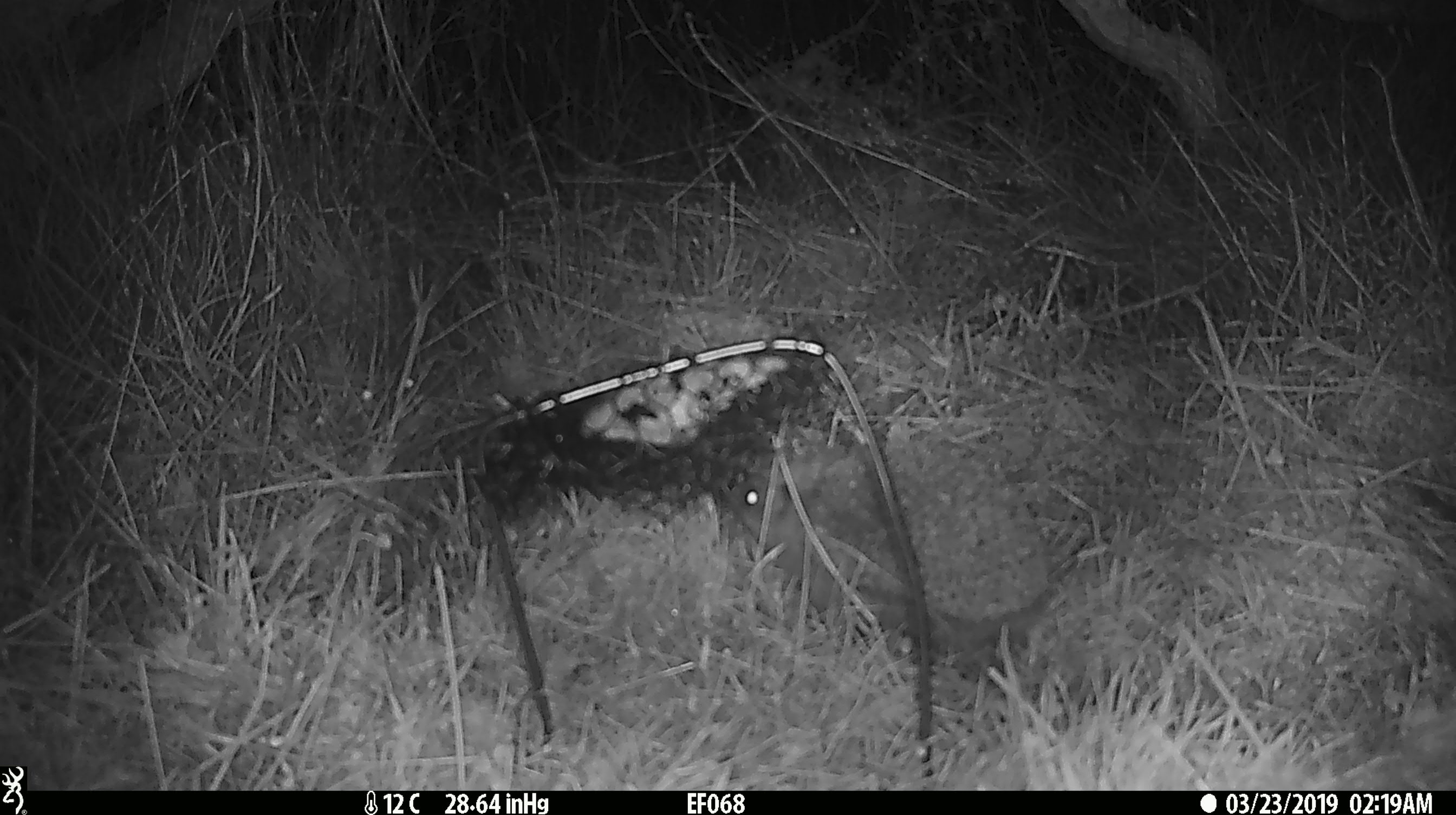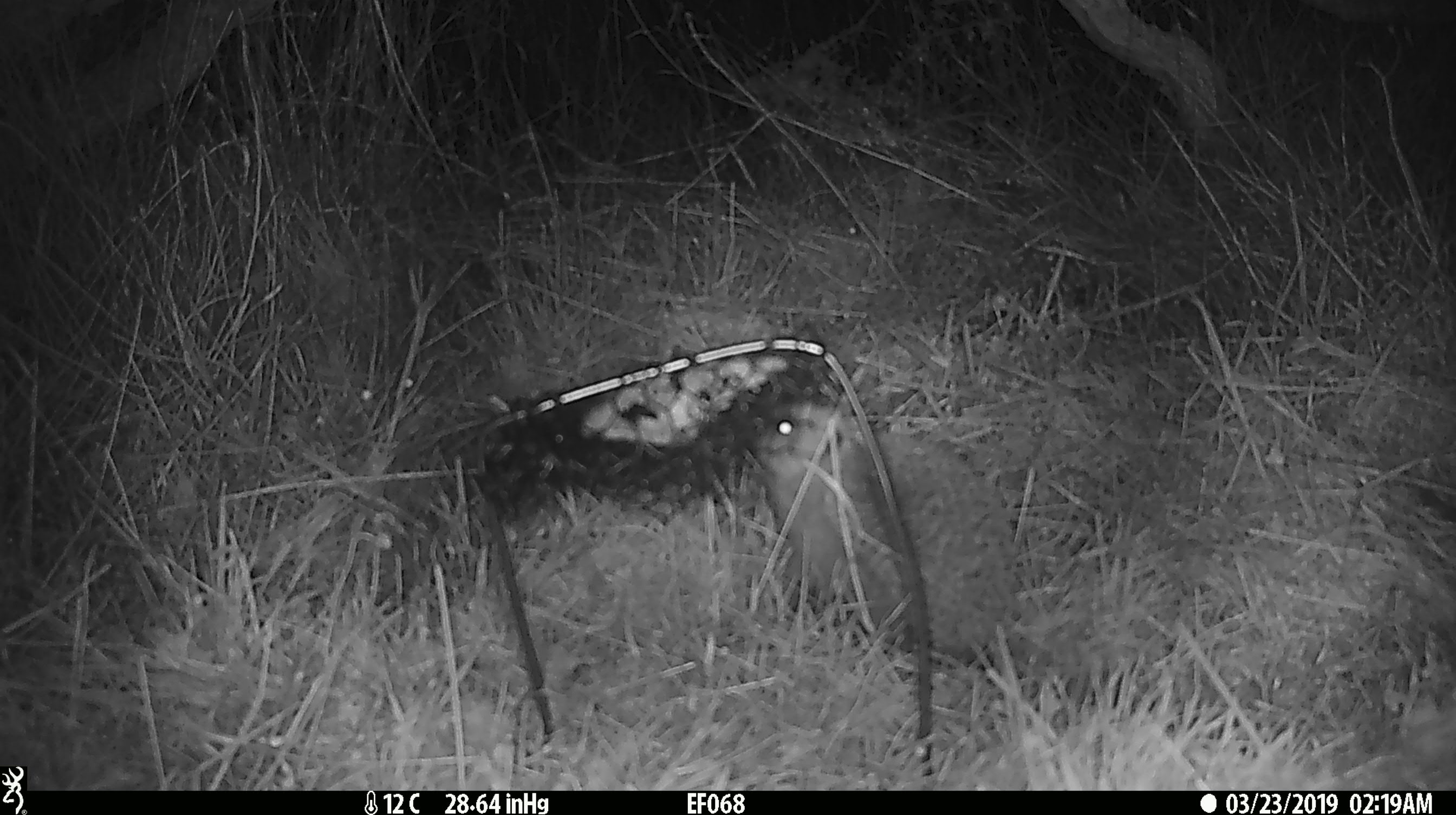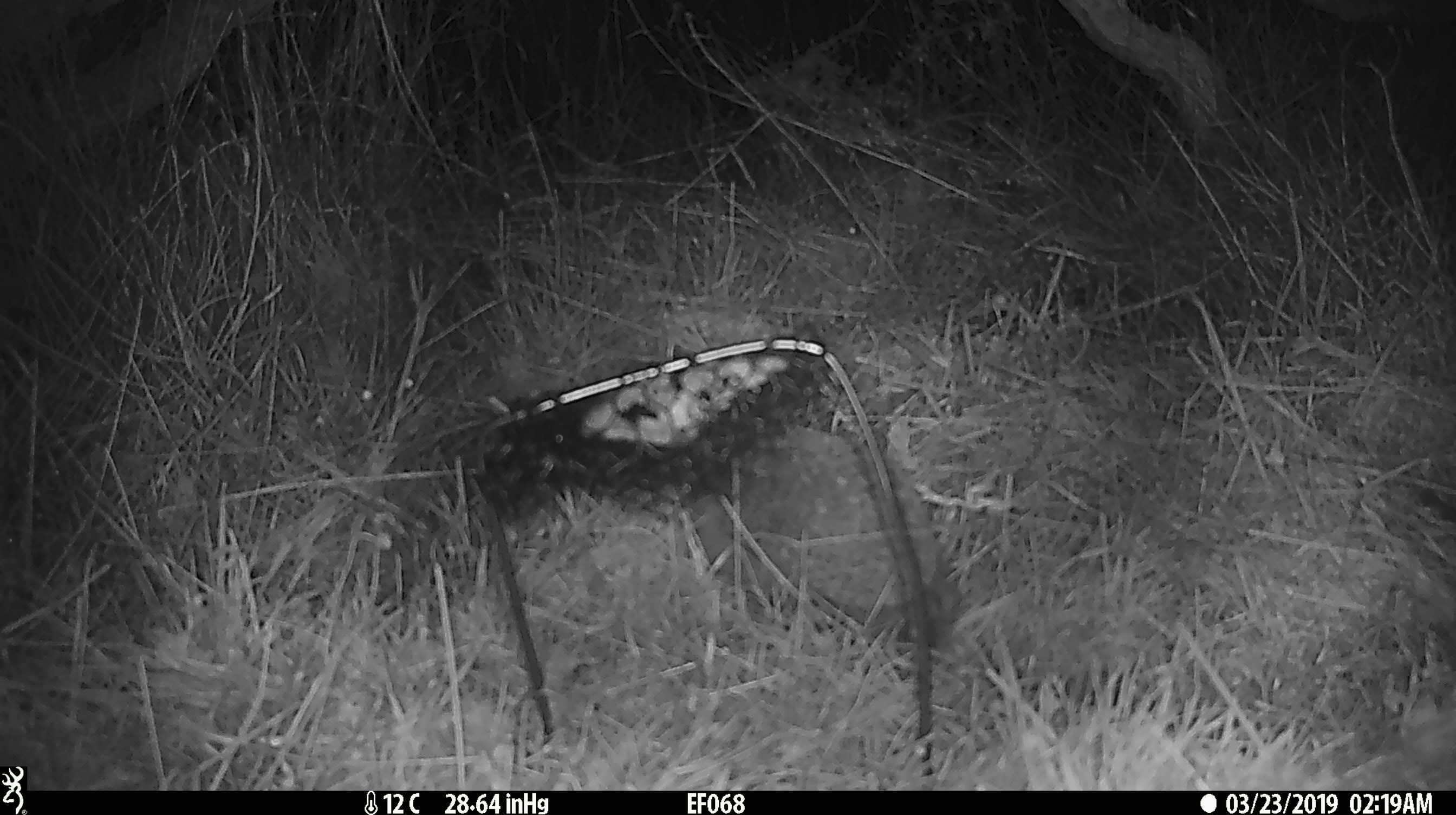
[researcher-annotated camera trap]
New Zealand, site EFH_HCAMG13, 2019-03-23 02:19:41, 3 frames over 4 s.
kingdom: Animalia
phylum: Chordata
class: Mammalia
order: Eulipotyphla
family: Erinaceidae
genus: Erinaceus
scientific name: Erinaceus europaeus europaeus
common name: european hedgehog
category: hedgehog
Hedgehog (european hedgehog) (Erinaceus europaeus europaeus).